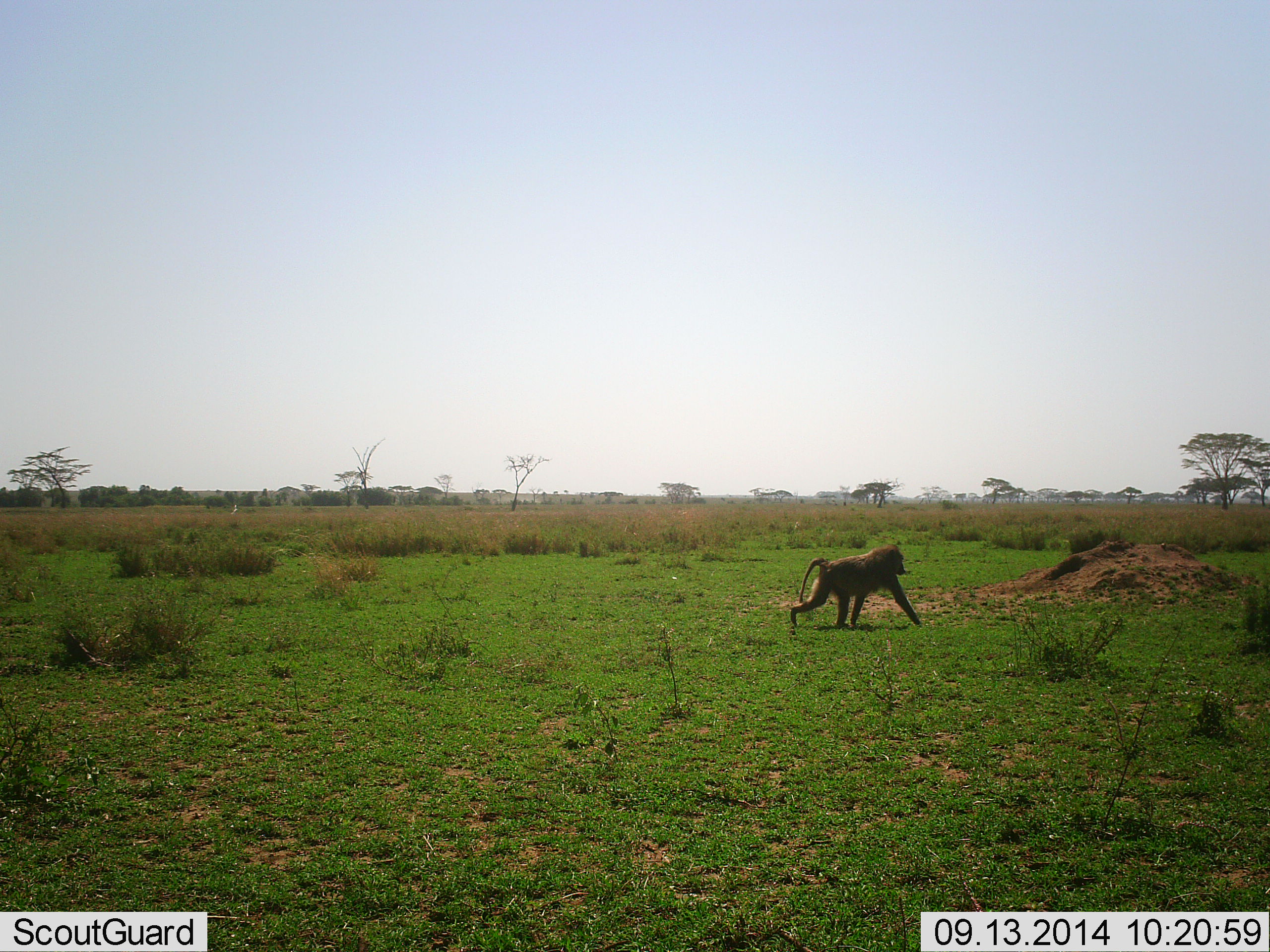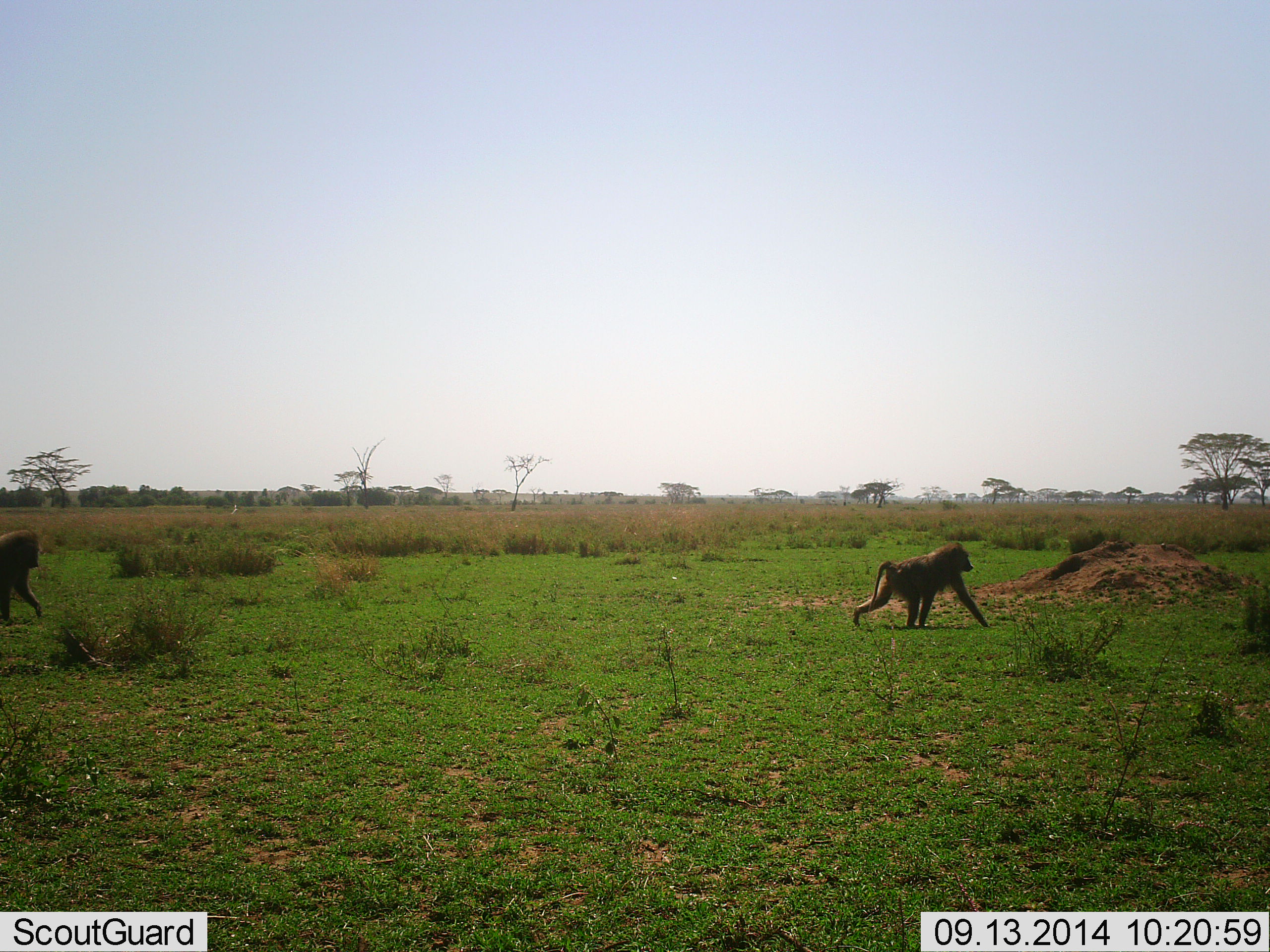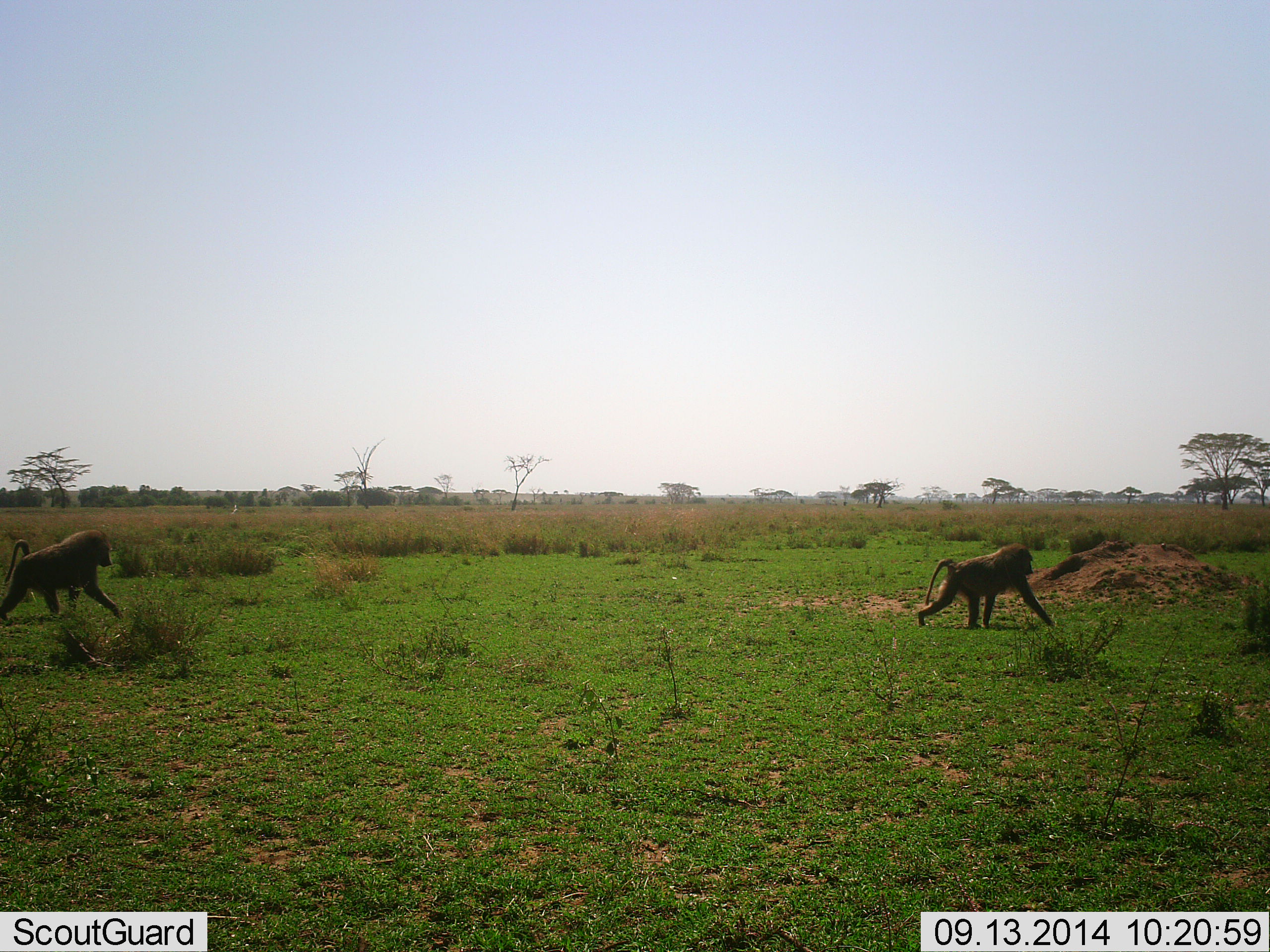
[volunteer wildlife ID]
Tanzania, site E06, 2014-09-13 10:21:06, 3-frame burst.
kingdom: Animalia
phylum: Chordata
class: Mammalia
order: Primates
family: Cercopithecidae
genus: Papio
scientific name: Papio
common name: baboon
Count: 2.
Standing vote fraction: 0%.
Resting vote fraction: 0%.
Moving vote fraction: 100%.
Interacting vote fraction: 0%.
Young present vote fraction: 0%.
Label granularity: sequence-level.